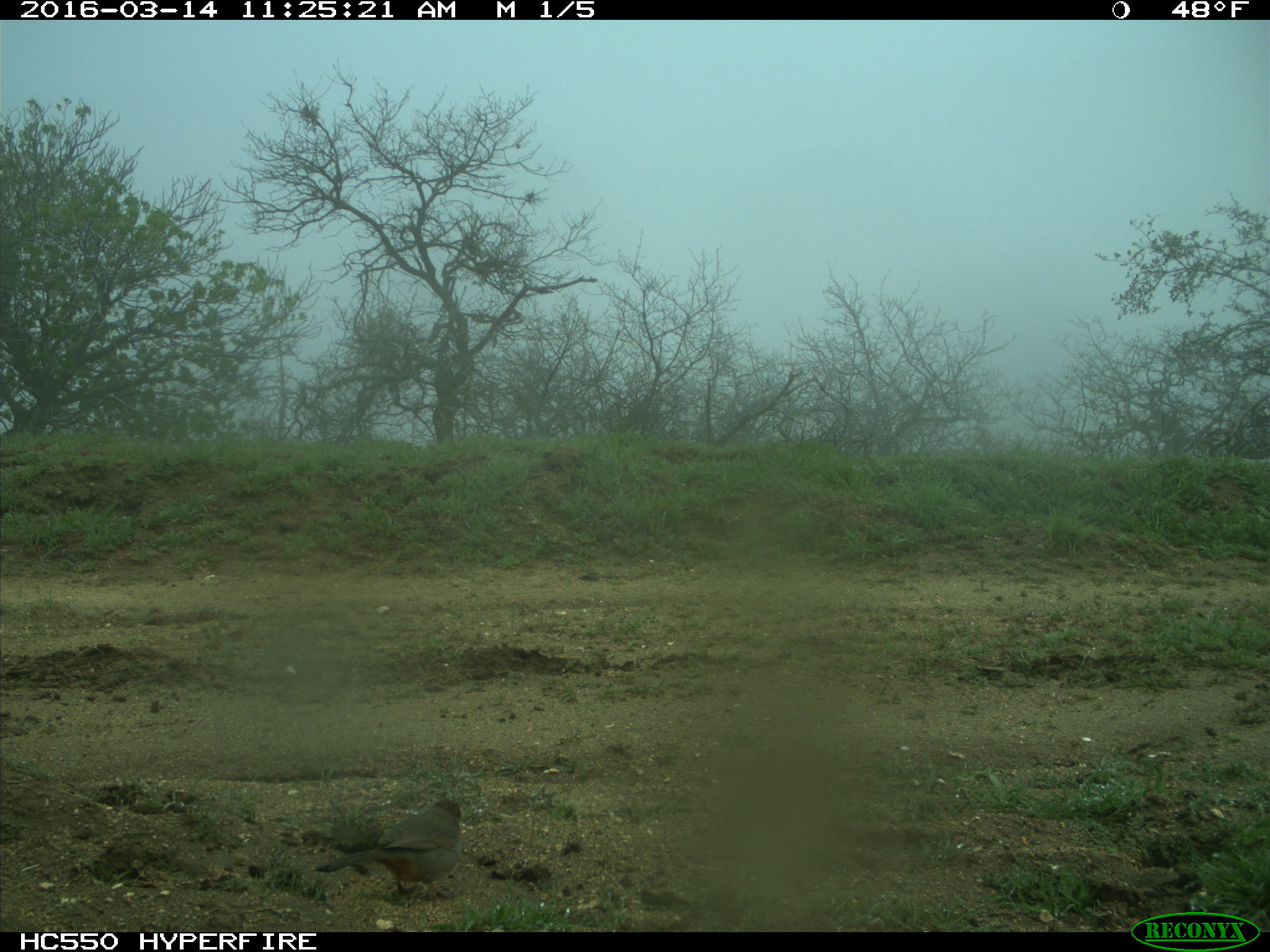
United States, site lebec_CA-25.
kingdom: Animalia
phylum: Chordata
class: Aves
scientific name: Aves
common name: birds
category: unidentified bird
Unidentified bird (birds) (Aves).